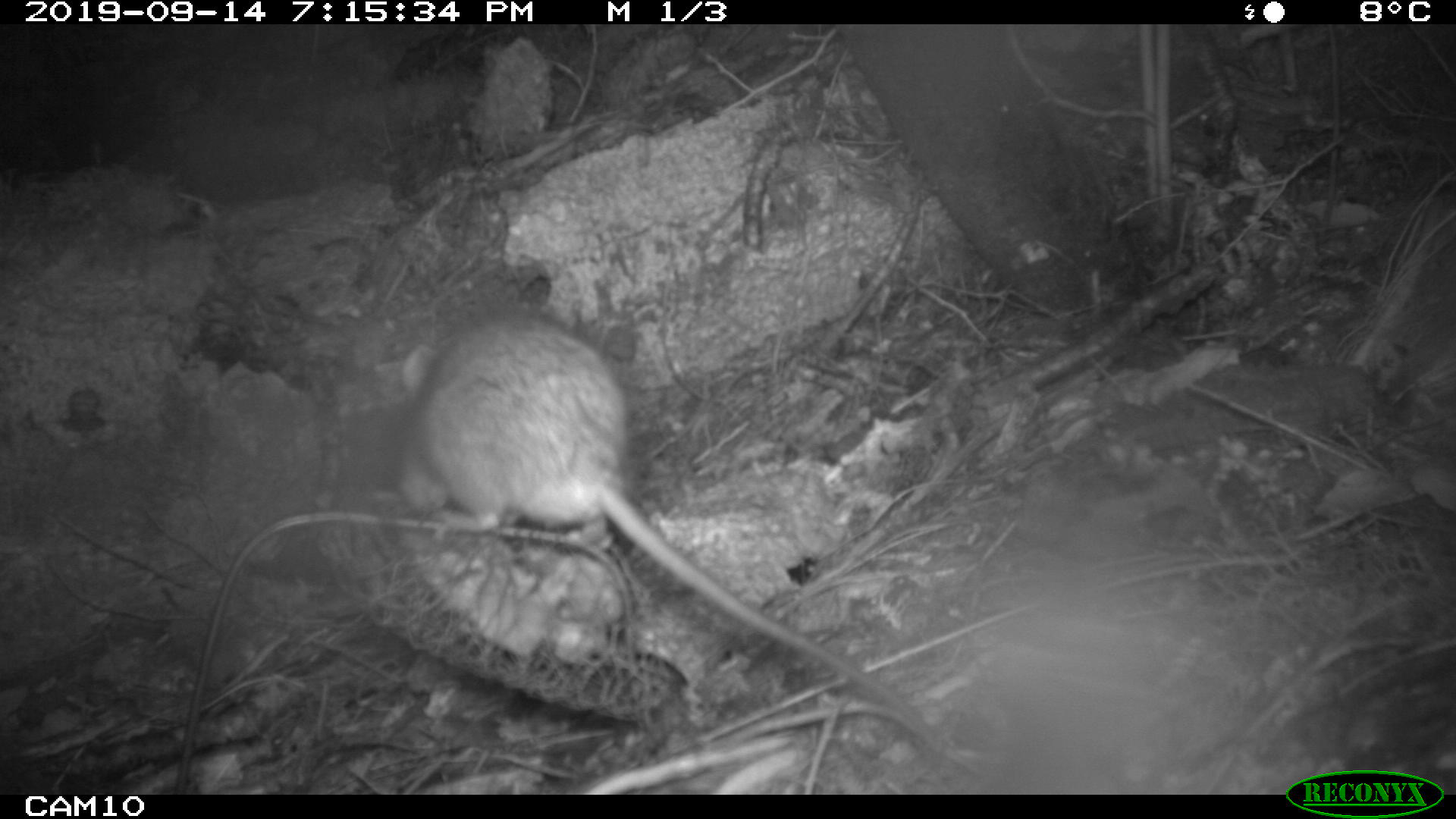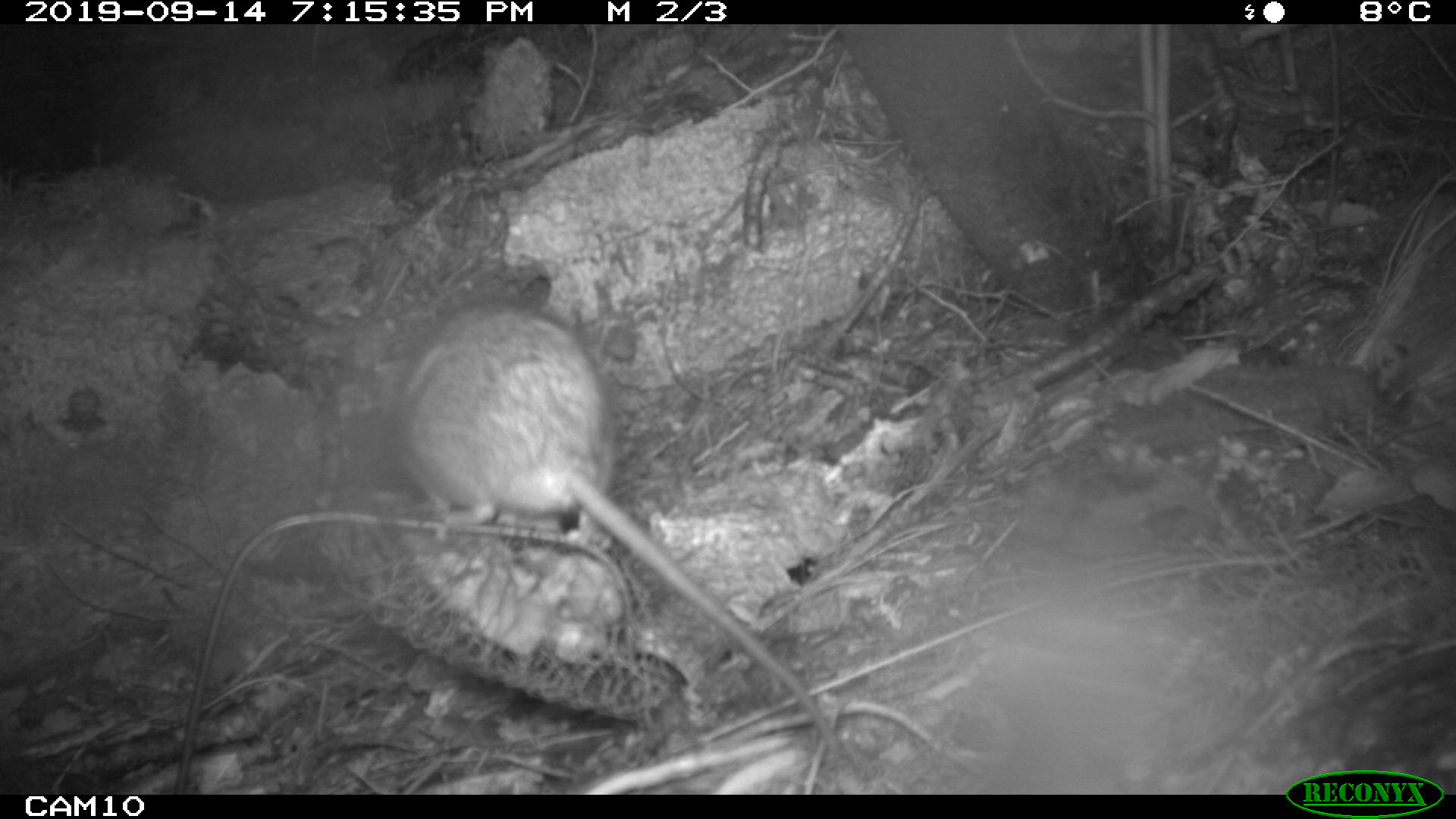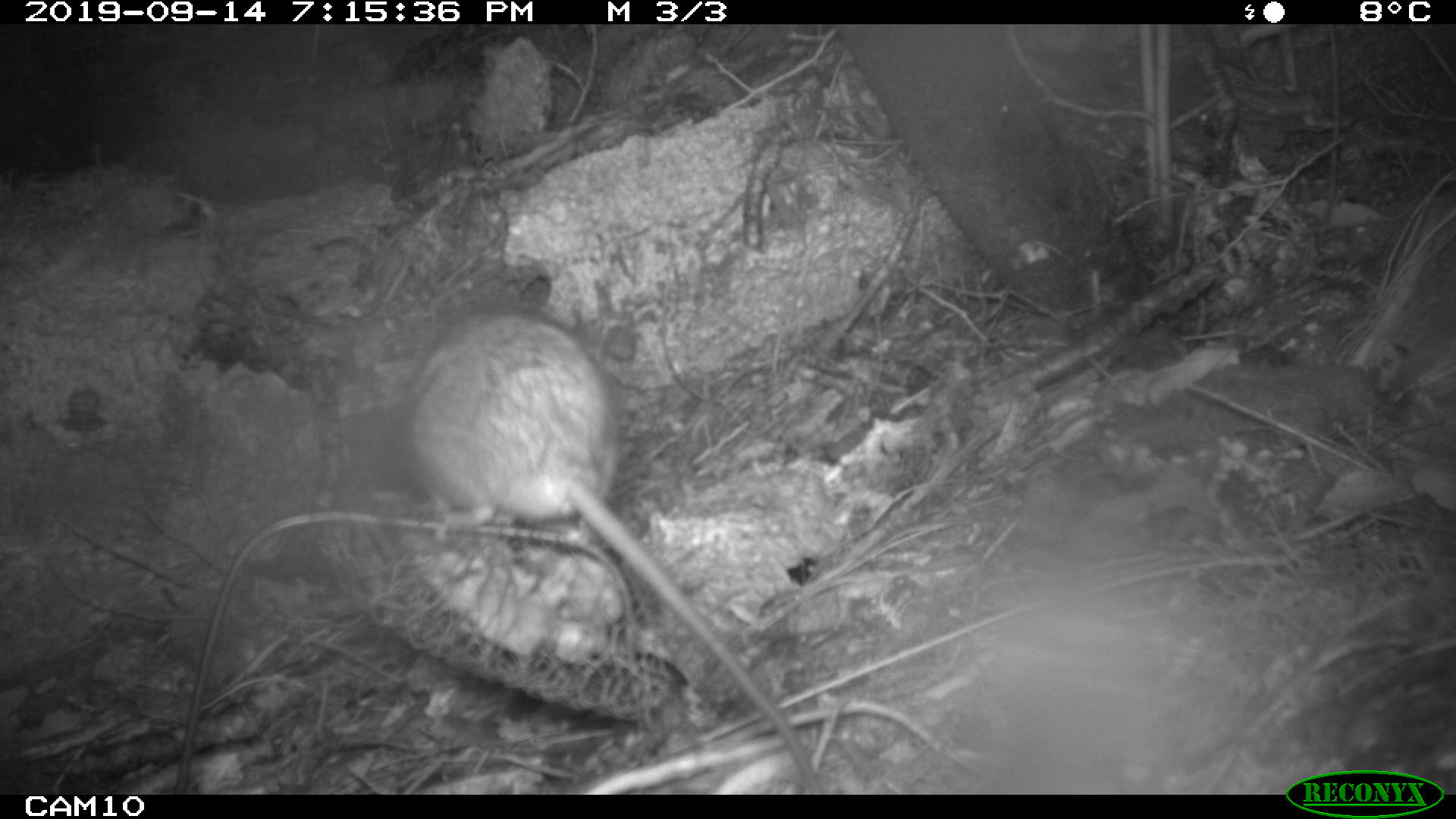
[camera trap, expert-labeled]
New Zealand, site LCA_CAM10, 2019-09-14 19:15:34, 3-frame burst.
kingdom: Animalia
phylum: Chordata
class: Mammalia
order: Rodentia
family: Muridae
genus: Rattus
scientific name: Rattus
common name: rat